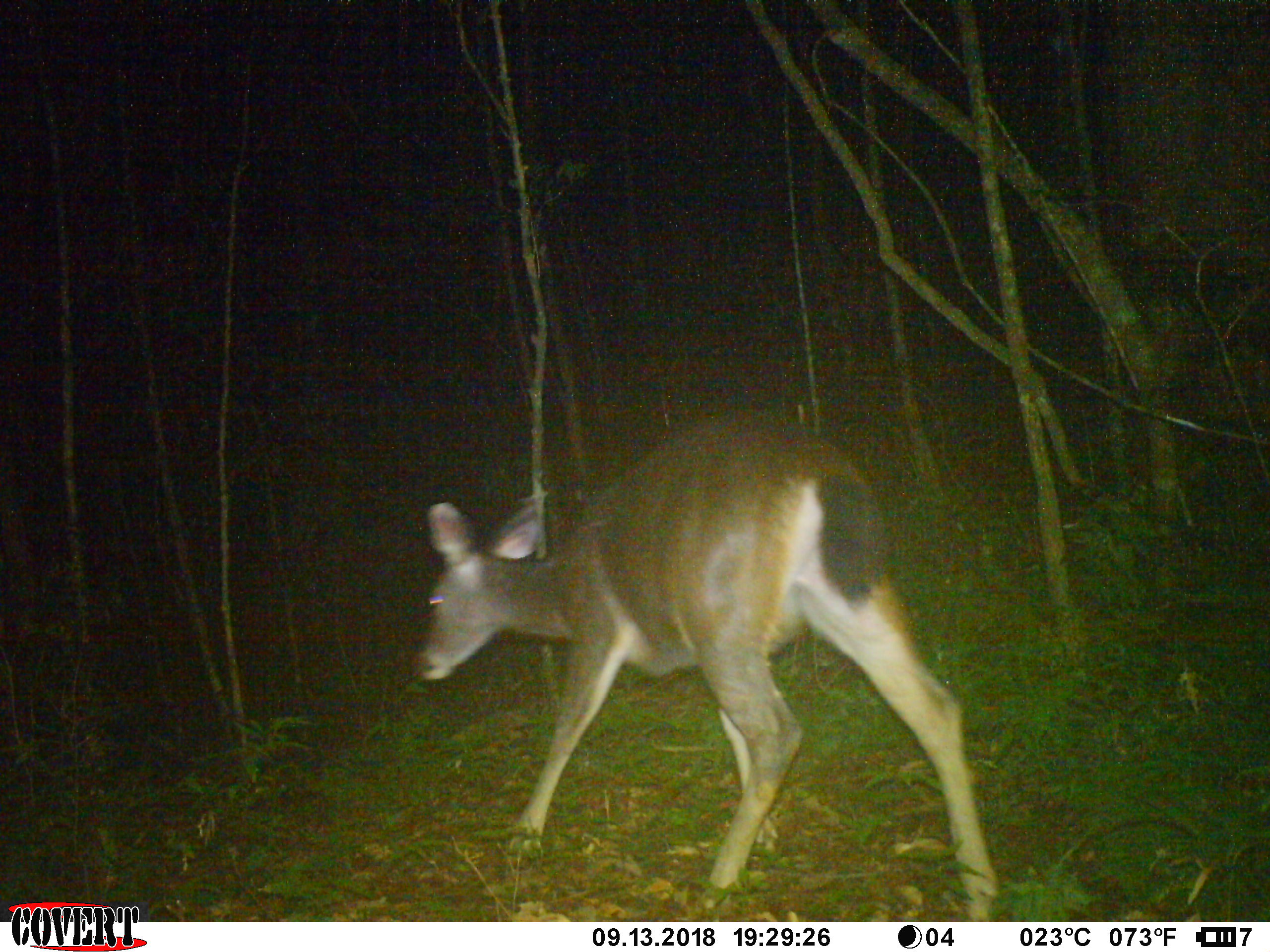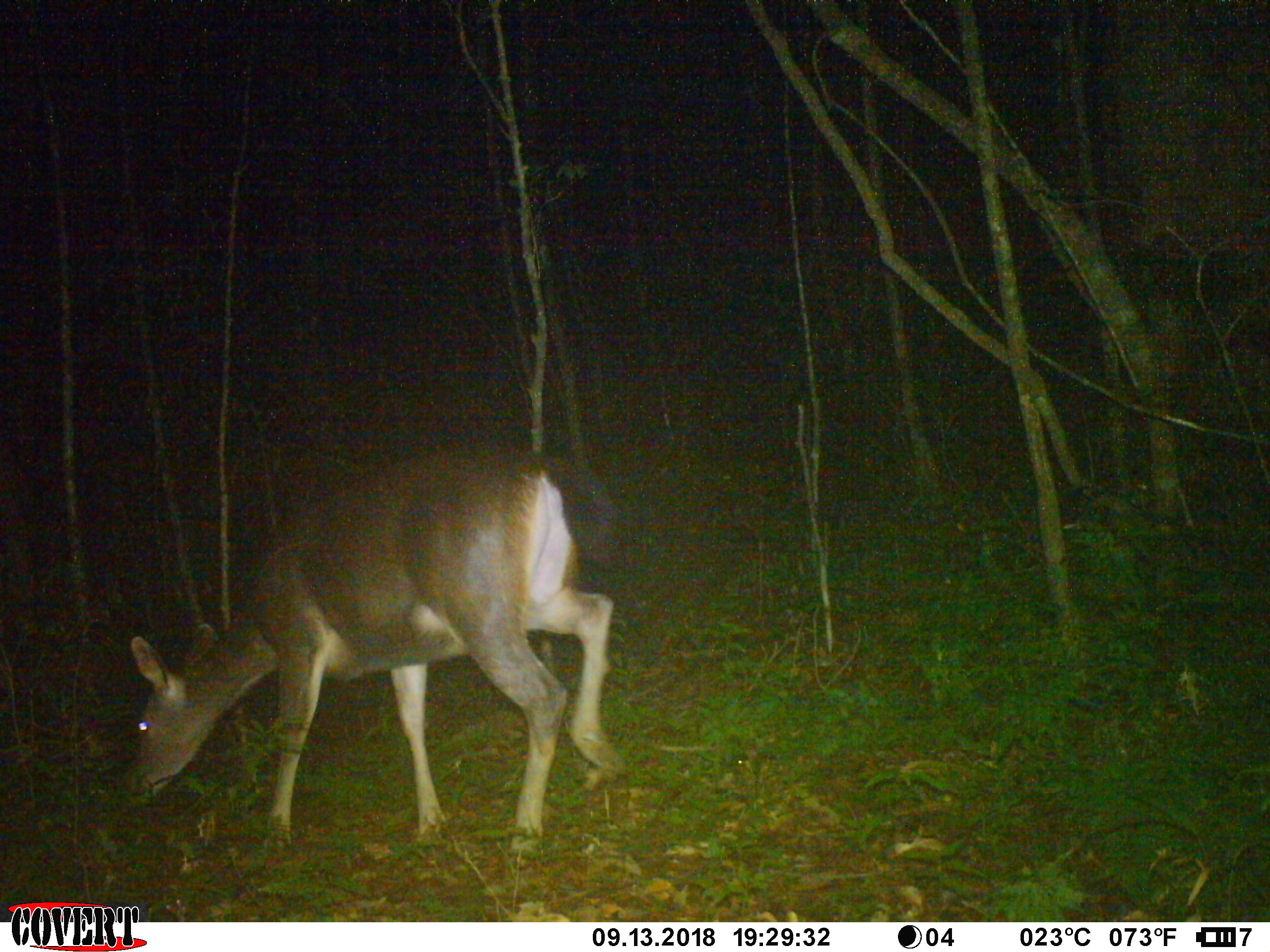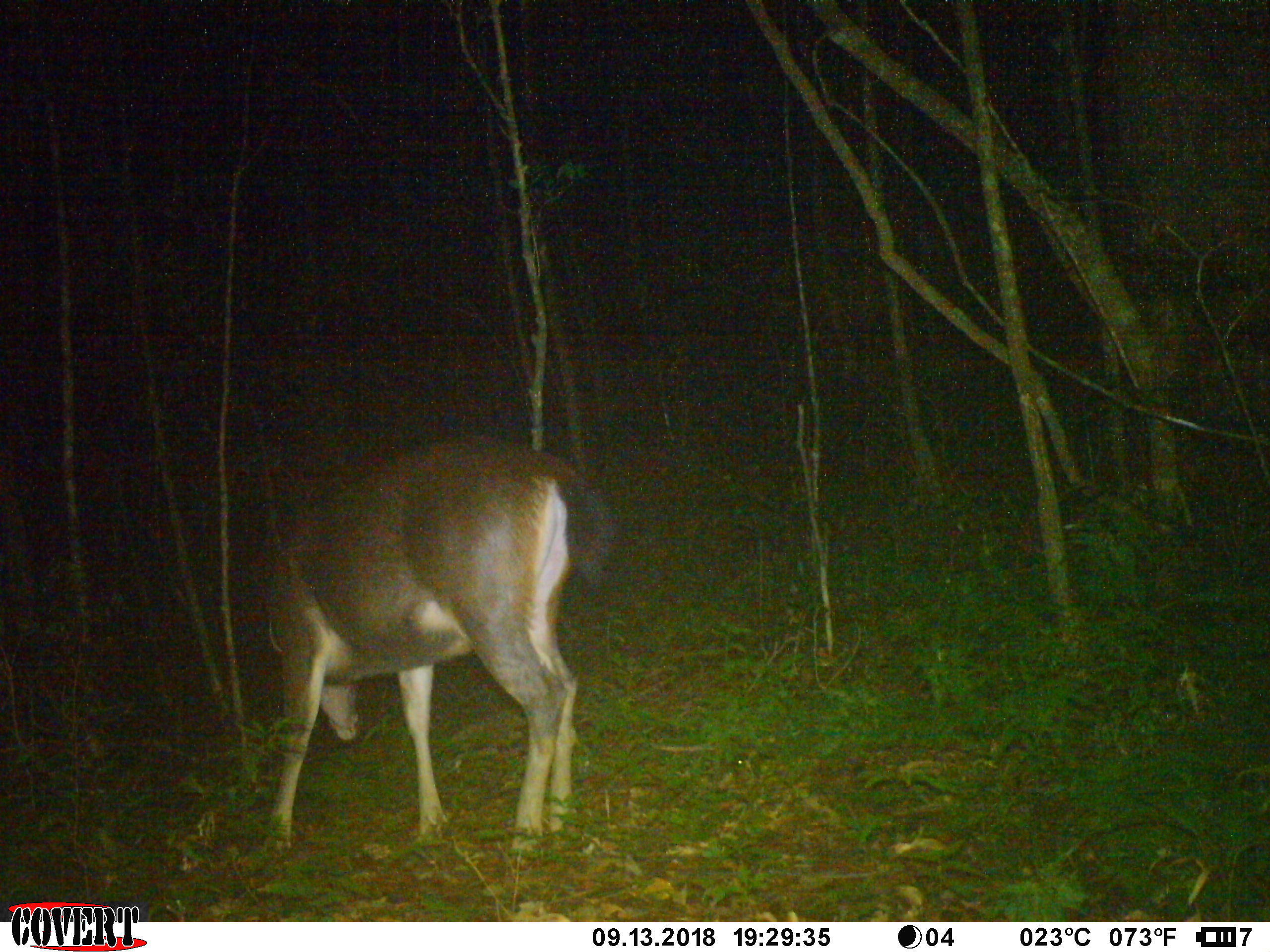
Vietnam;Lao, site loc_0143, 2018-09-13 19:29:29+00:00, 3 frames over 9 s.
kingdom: Animalia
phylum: Chordata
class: Mammalia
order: Artiodactyla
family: Cervidae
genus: Rusa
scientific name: Rusa unicolor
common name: sambar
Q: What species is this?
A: Sambar (Rusa unicolor).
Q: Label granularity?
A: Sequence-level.